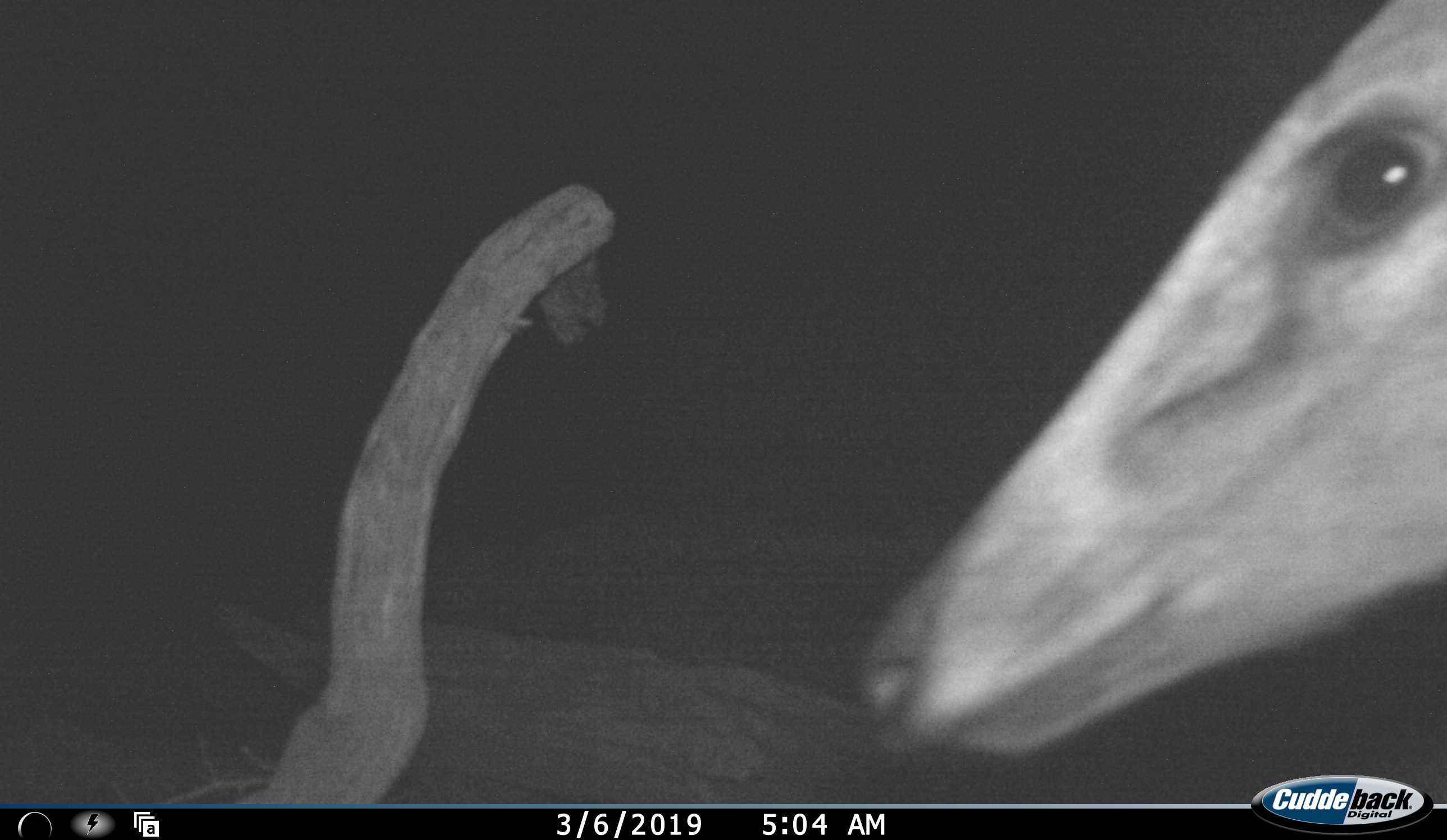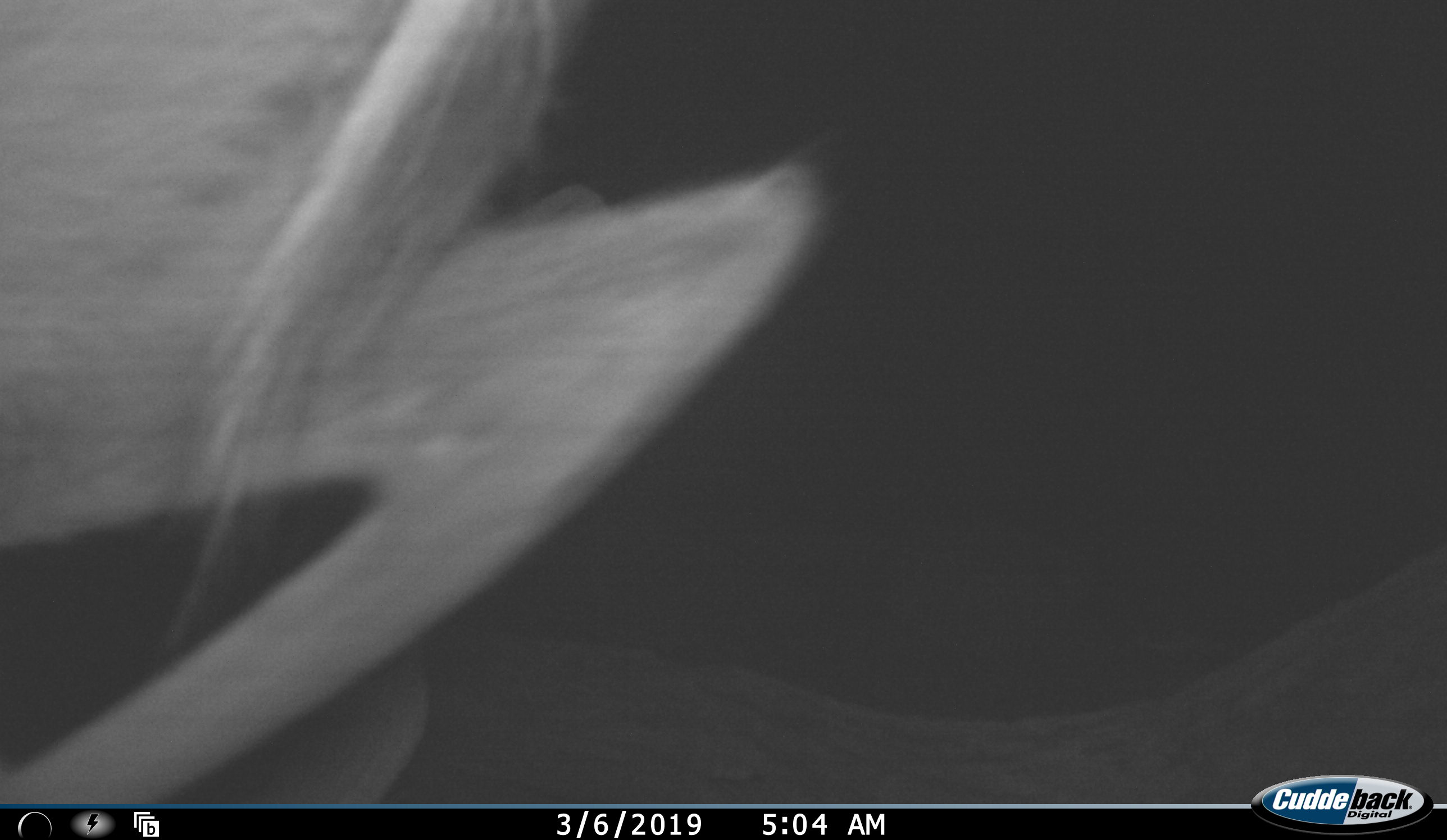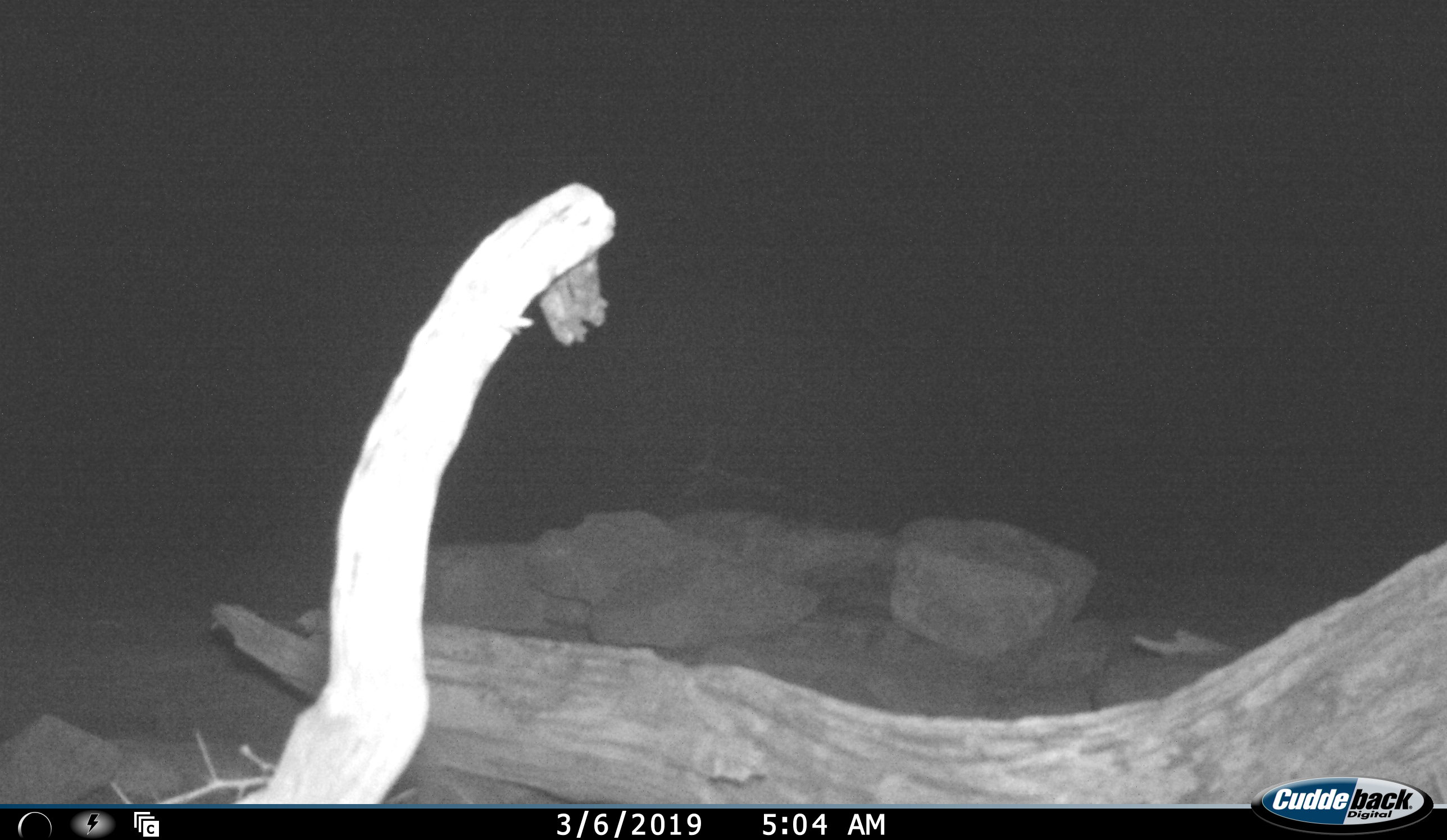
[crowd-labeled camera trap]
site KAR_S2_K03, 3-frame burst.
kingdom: Animalia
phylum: Chordata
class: Mammalia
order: Artiodactyla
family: Bovidae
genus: Sylvicapra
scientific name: Sylvicapra grimmia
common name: common duiker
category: duikercommongrey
Duikercommongrey (common duiker) (Sylvicapra grimmia), count 1. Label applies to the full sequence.